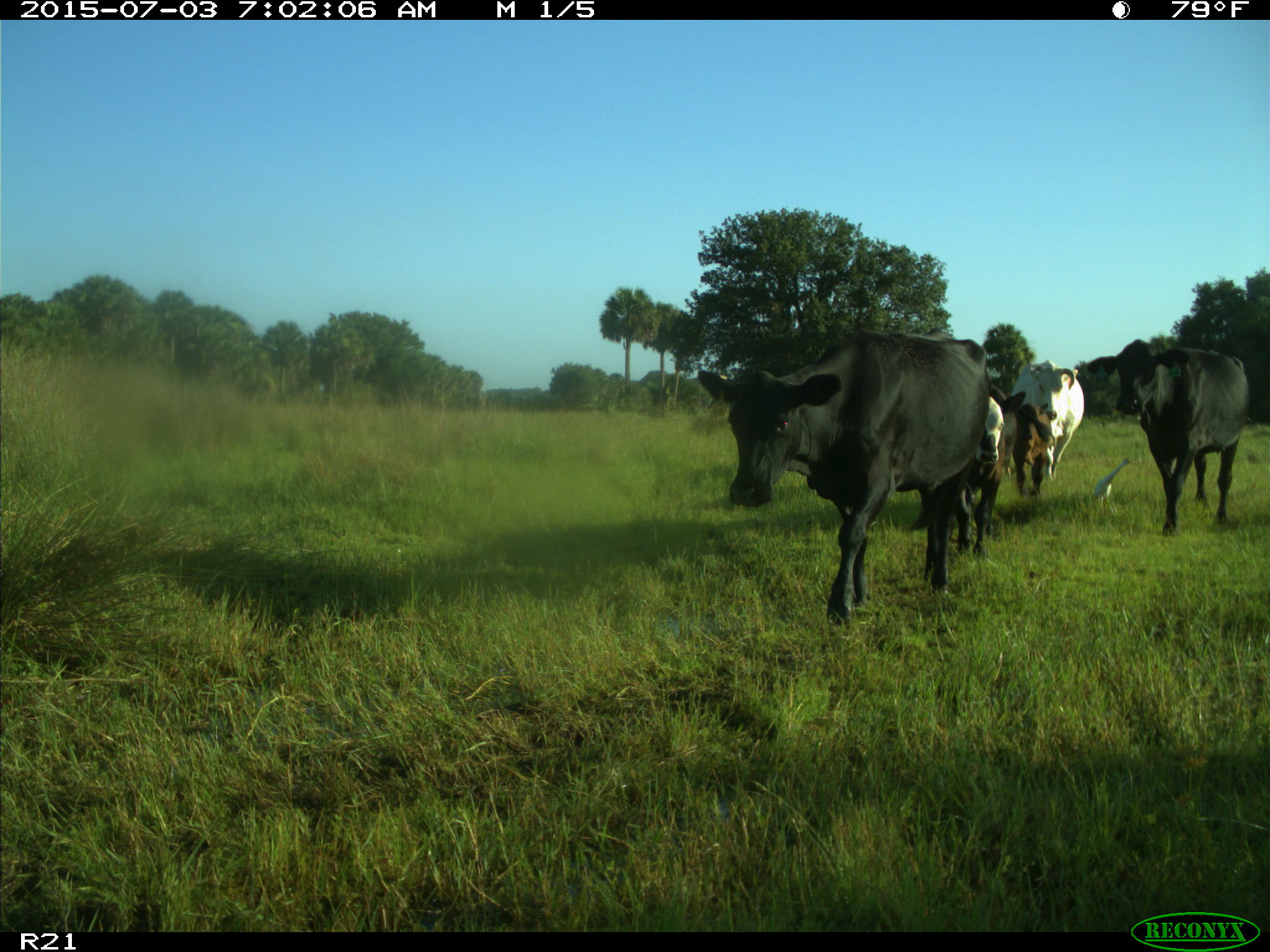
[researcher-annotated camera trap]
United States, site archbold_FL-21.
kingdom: Animalia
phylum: Chordata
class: Mammalia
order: Artiodactyla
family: Bovidae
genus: Bos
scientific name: Bos taurus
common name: domestic cow